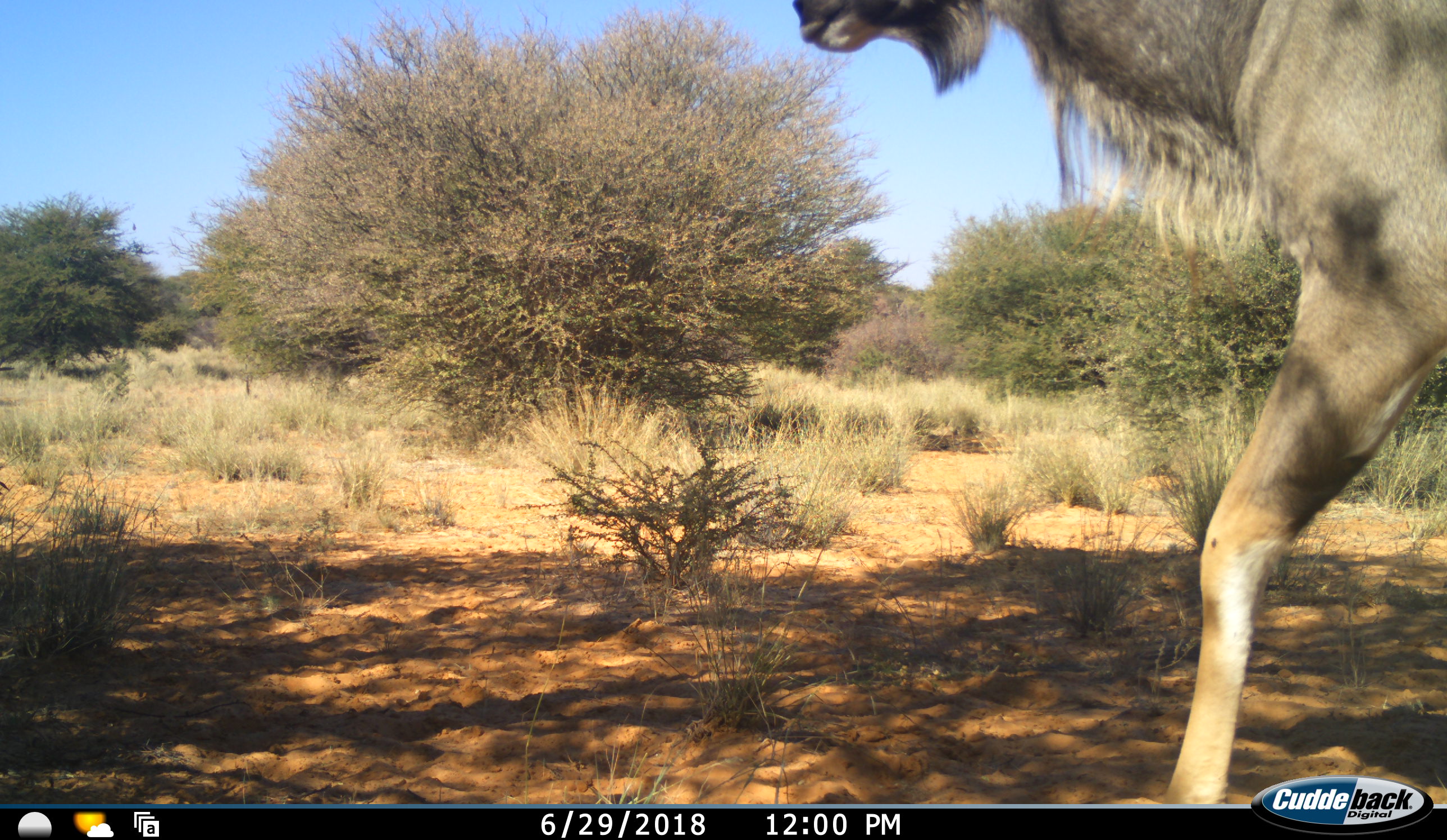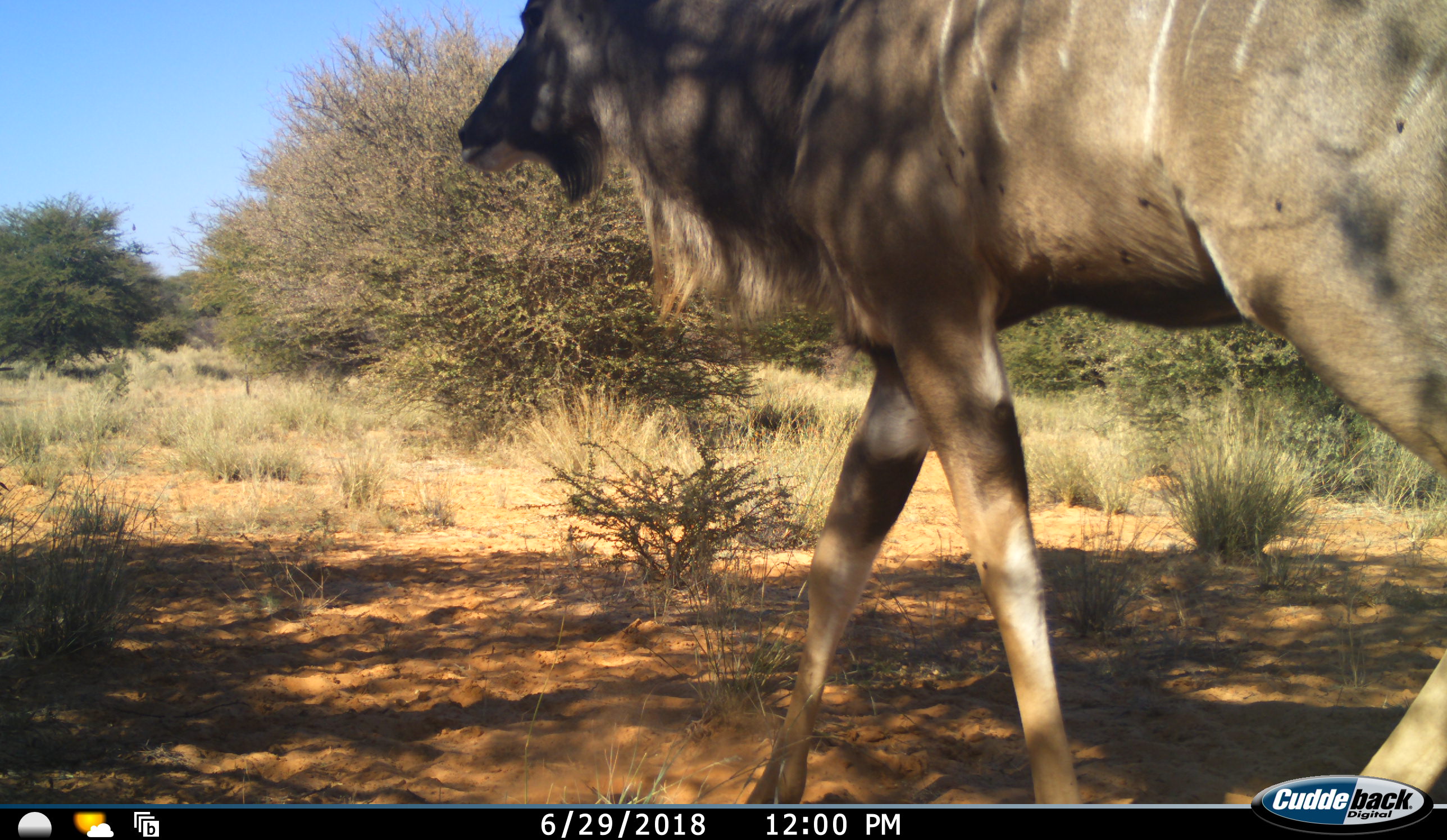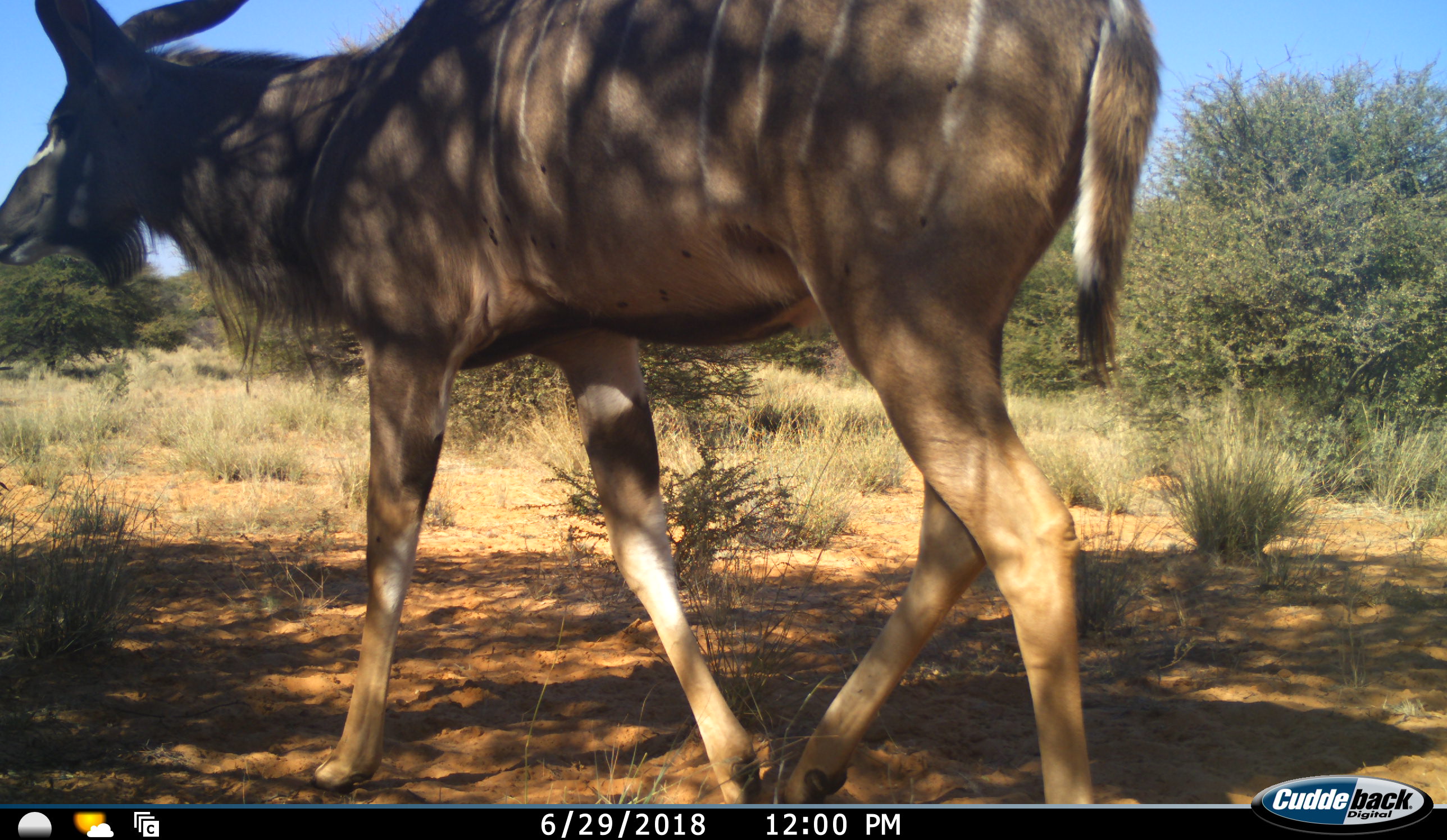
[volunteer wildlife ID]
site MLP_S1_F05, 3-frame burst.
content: unidentified animal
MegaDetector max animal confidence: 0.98